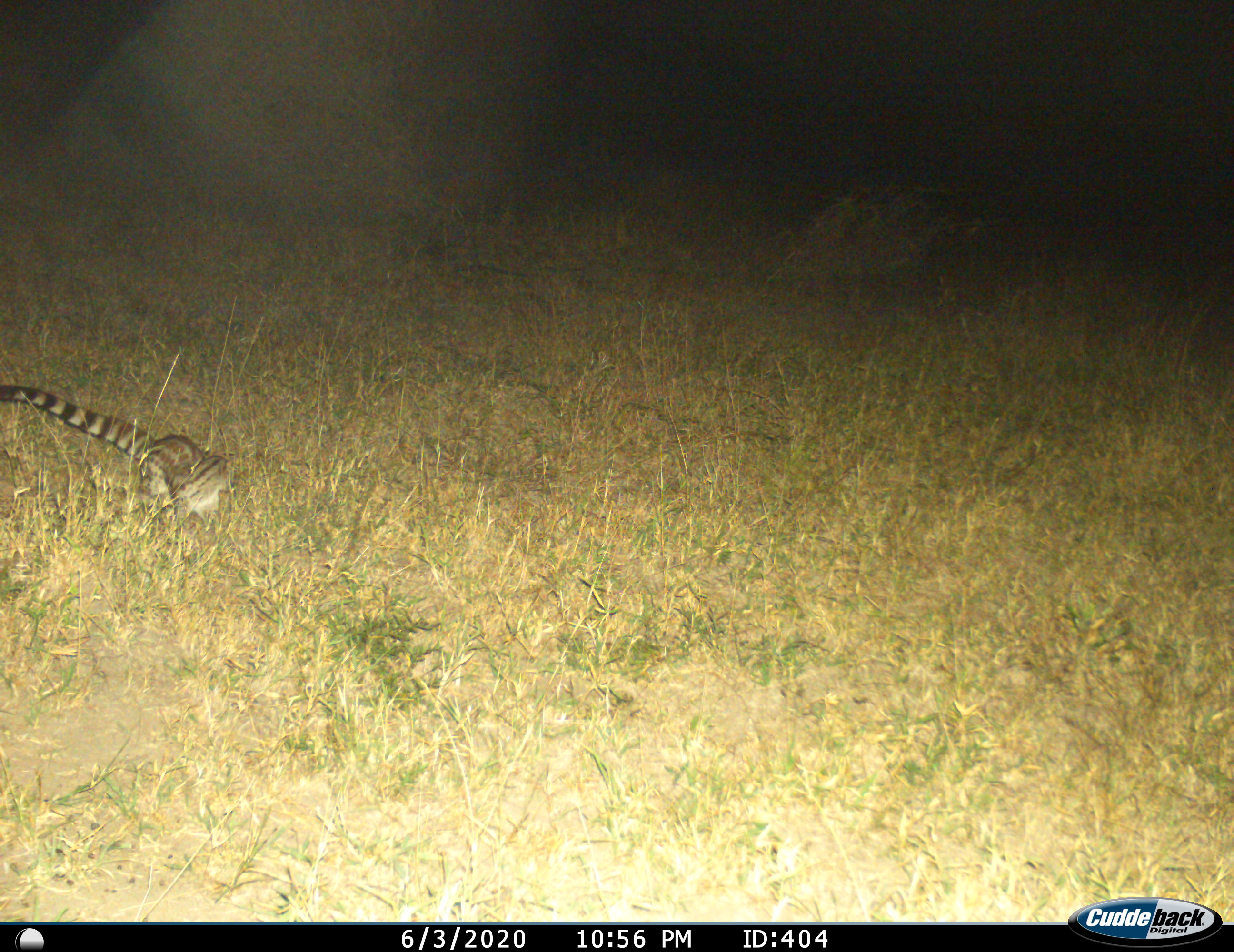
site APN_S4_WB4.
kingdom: Animalia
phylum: Chordata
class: Mammalia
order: Carnivora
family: Viverridae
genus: Genetta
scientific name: Genetta genetta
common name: small-spotted genet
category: genetcommonsmallspotted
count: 1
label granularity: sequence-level